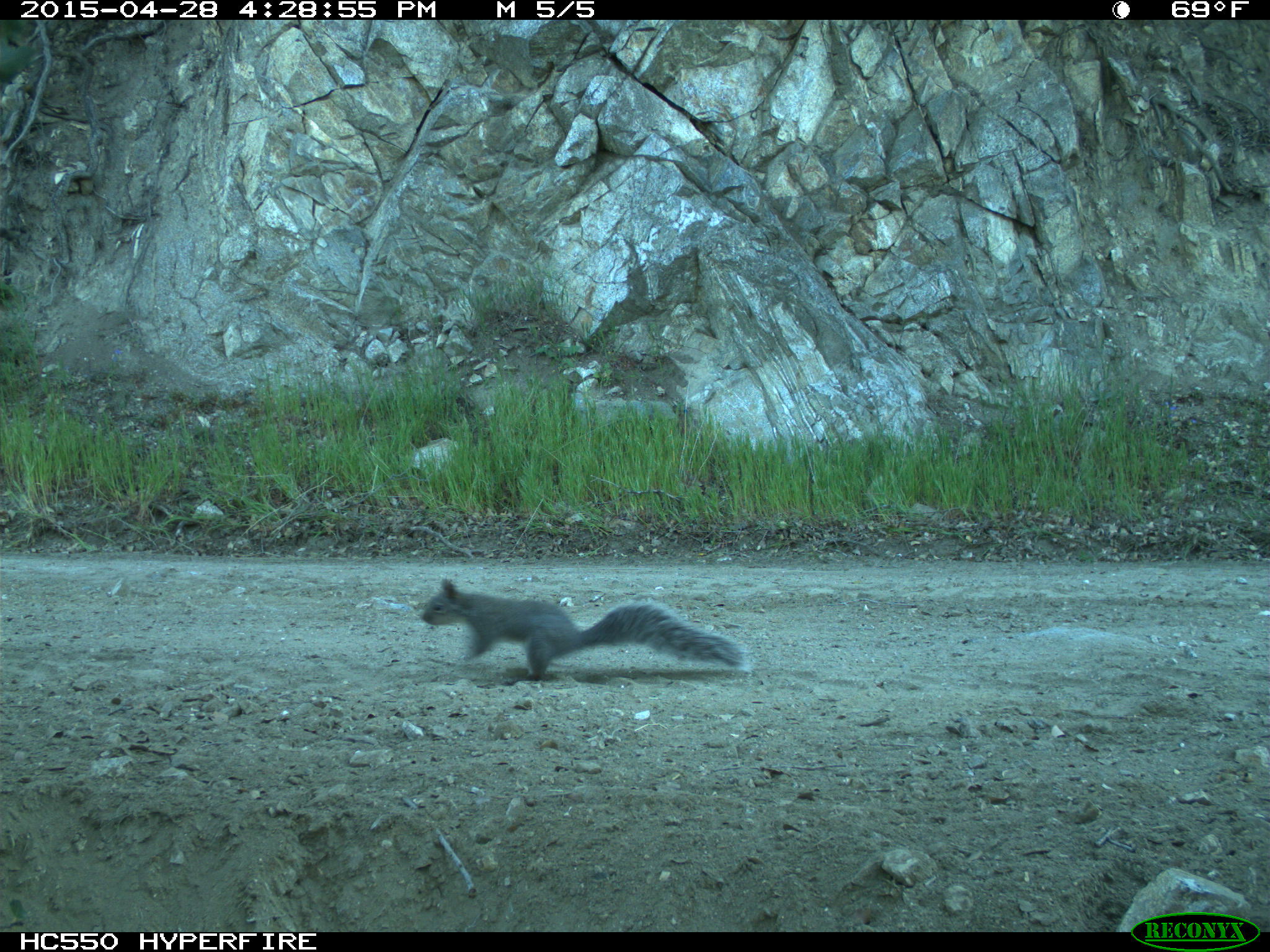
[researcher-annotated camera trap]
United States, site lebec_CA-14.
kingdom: Animalia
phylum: Chordata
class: Mammalia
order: Rodentia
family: Sciuridae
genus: Sciurus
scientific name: Sciurus carolinensis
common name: eastern gray squirrel